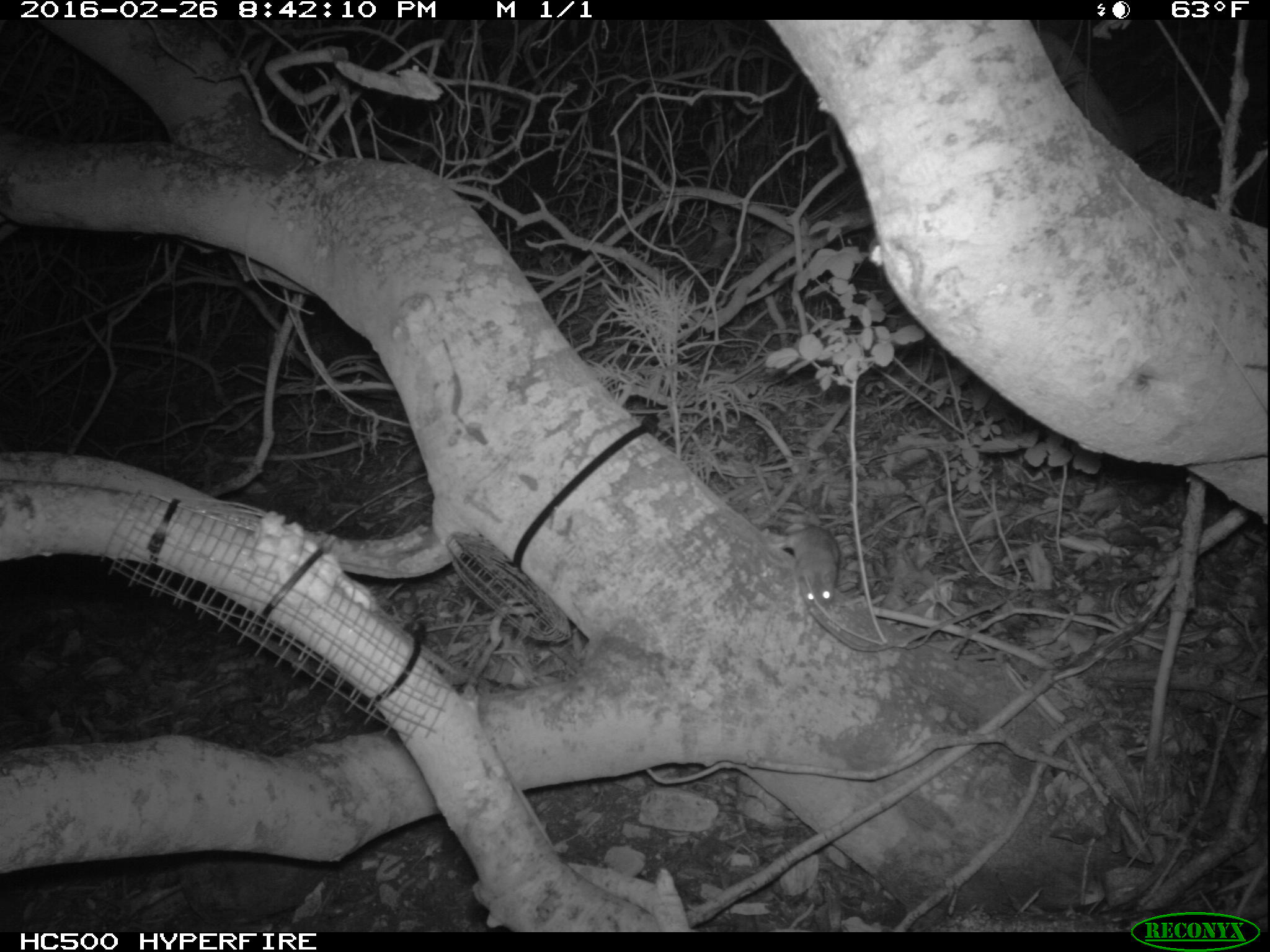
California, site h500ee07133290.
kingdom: Animalia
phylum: Chordata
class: Mammalia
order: Rodentia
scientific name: Rodentia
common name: rodent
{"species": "rodent (Rodentia)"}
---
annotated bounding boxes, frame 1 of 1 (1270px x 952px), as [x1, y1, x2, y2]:
rodent: [769, 522, 839, 606]